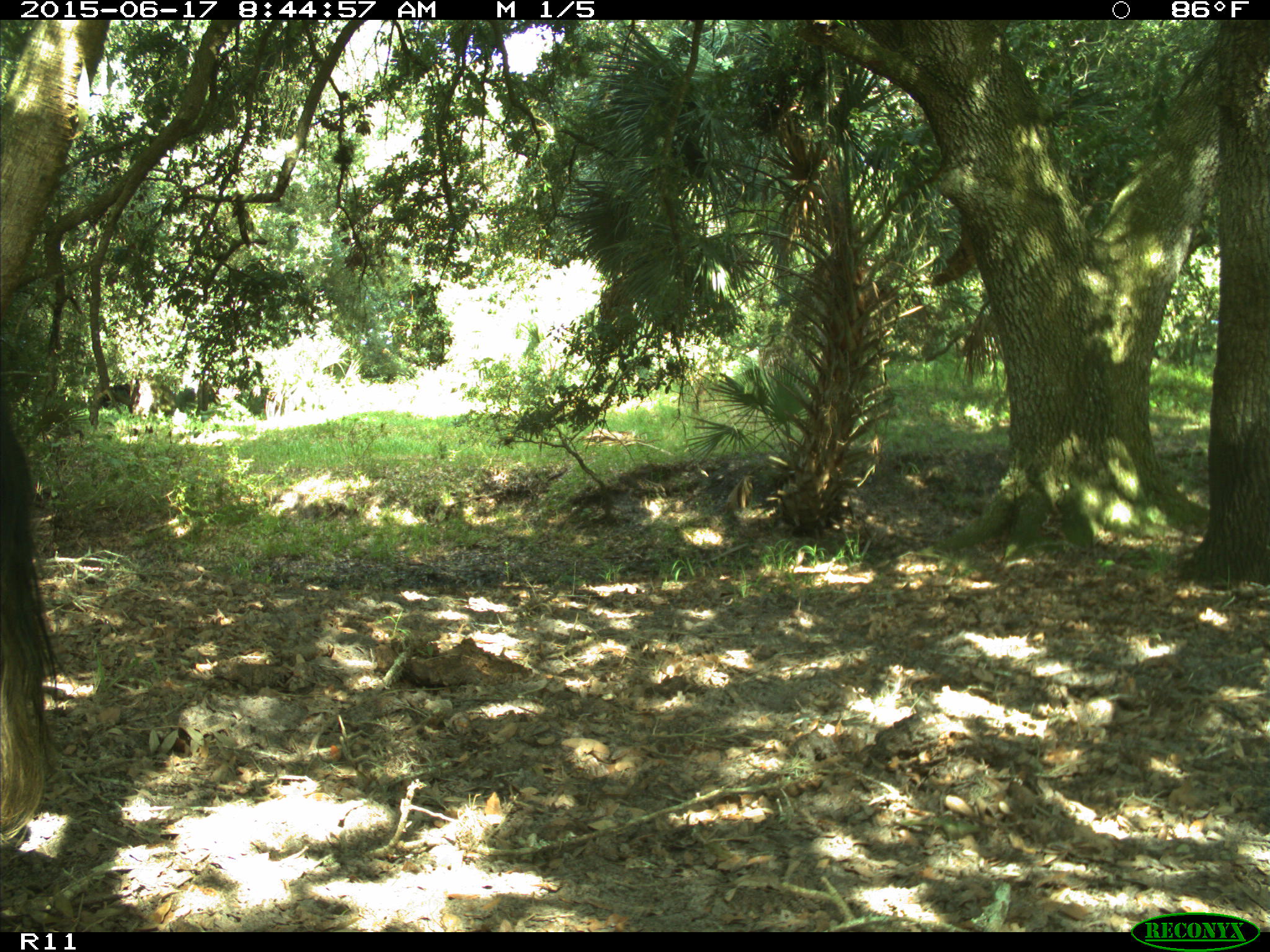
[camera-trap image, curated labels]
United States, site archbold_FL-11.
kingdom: Animalia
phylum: Chordata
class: Mammalia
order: Artiodactyla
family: Bovidae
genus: Bos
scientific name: Bos taurus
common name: domestic cow